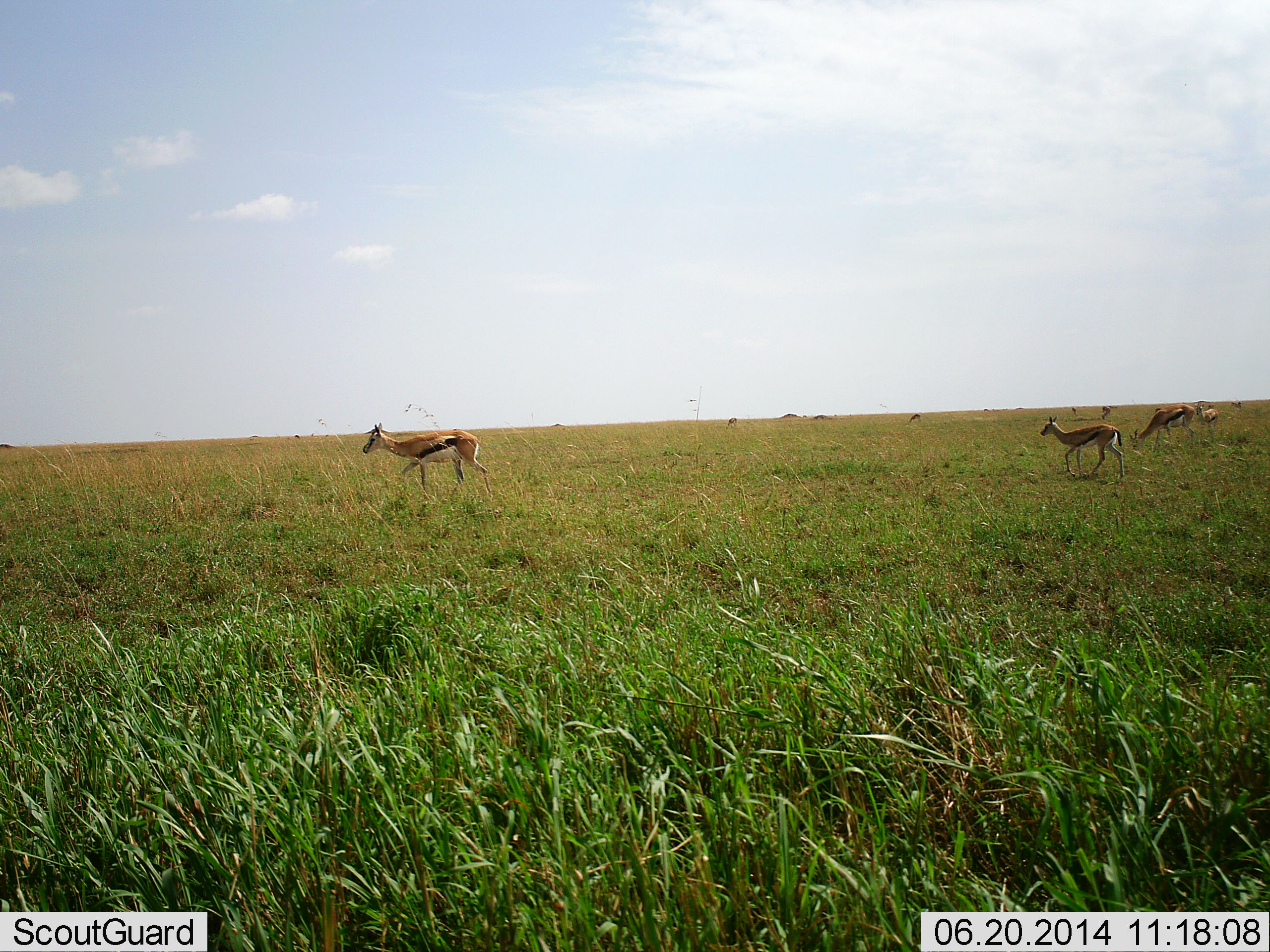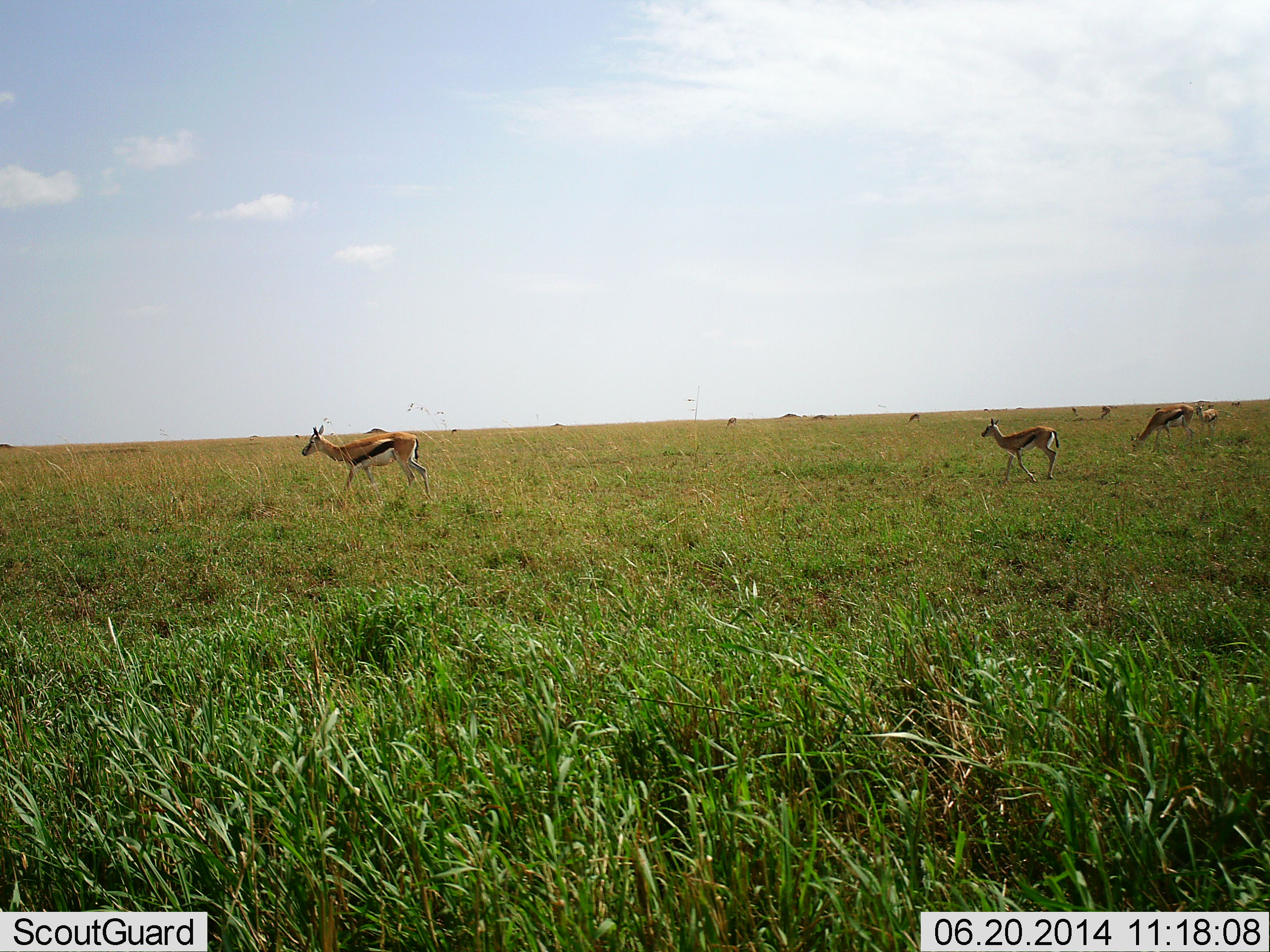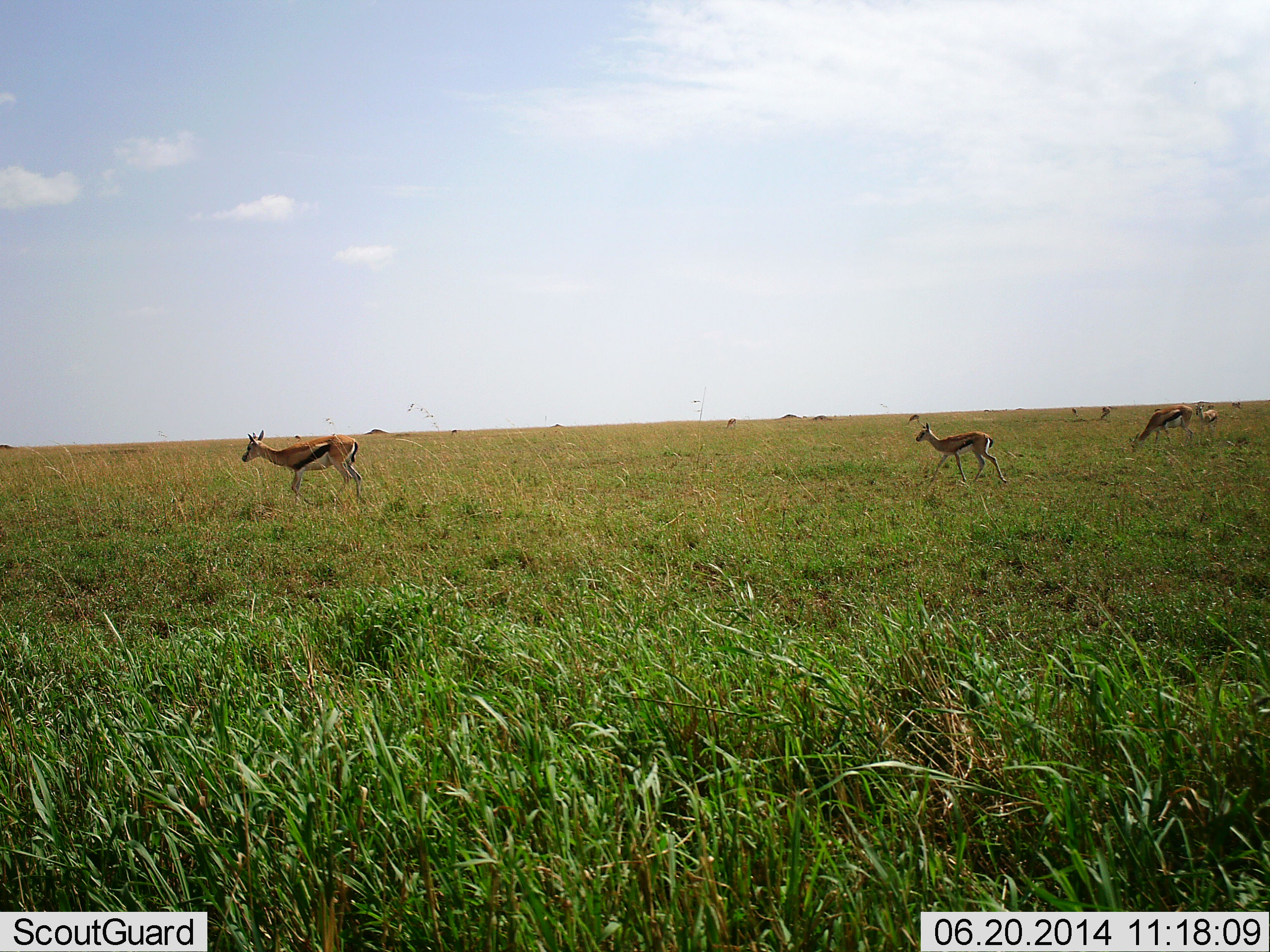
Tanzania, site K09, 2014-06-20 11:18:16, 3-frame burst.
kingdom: Animalia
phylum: Chordata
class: Mammalia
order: Artiodactyla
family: Bovidae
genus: Eudorcas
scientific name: Eudorcas thomsonii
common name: thomson's gazelle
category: gazellethomsons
Gazellethomsons (thomson's gazelle) (Eudorcas thomsonii), count 8. Behavior (volunteer vote fractions): standing 51%, resting 5%, moving 74%, interacting 5%. Young present (vote fraction): 9%. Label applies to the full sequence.